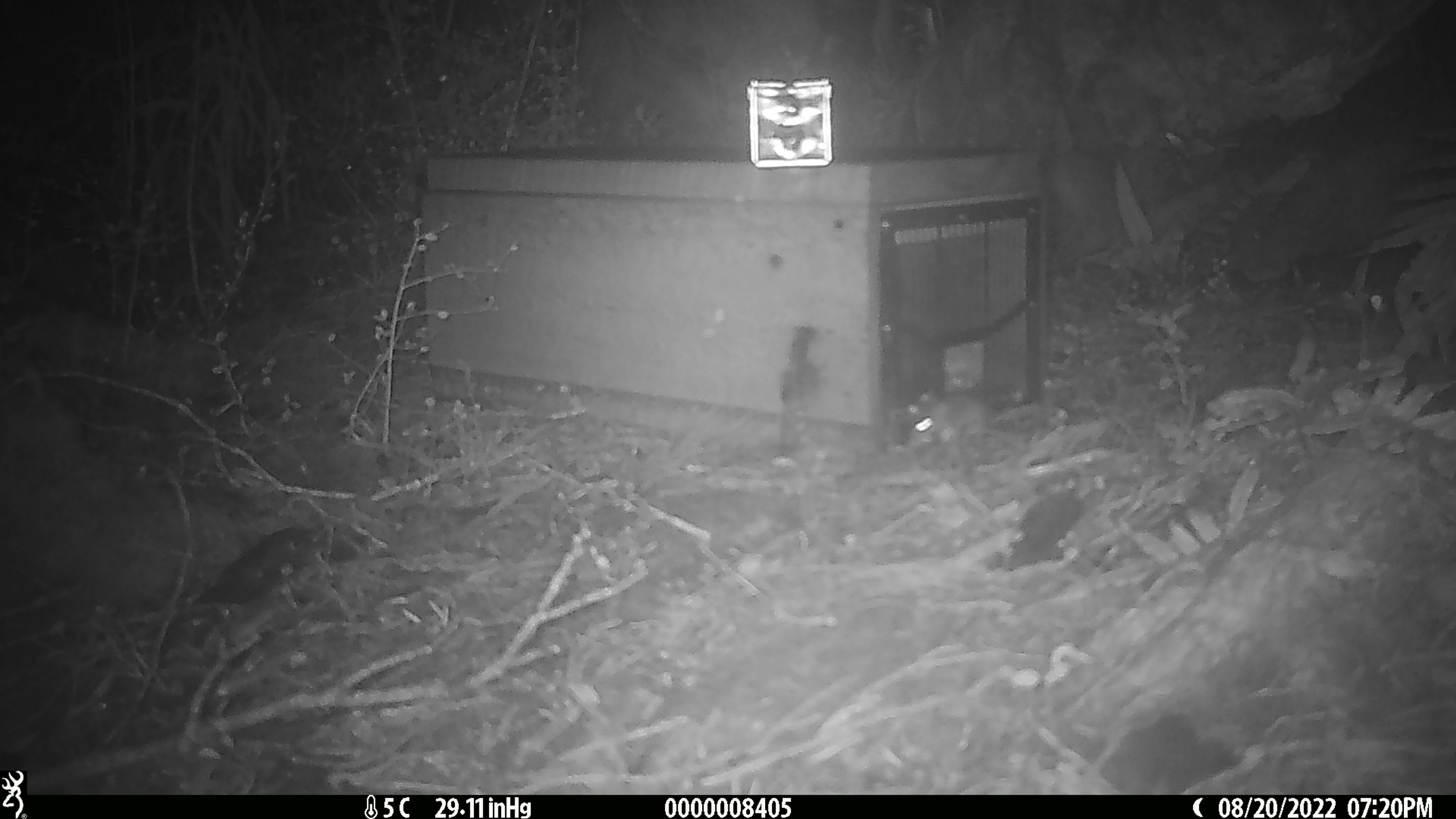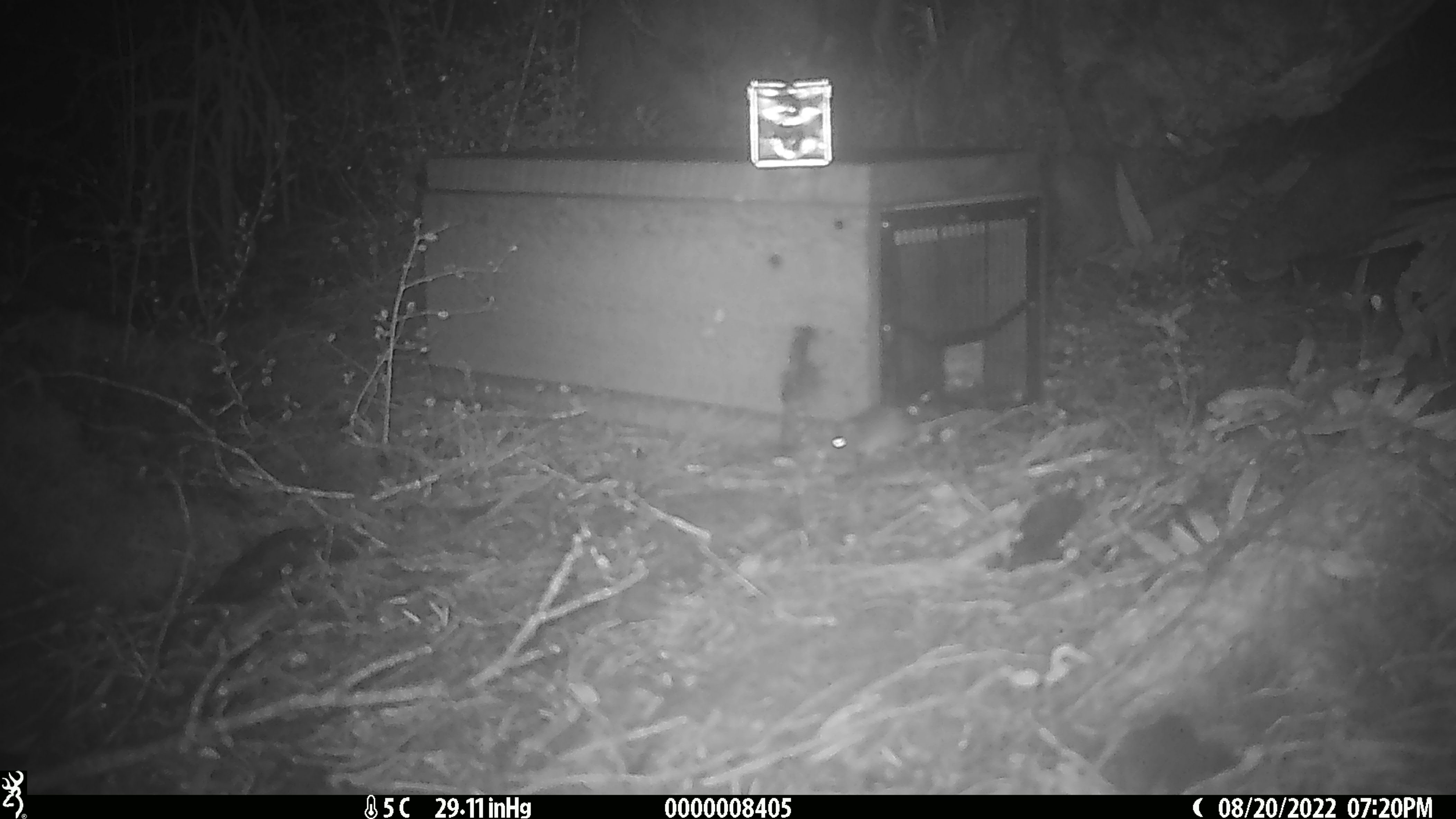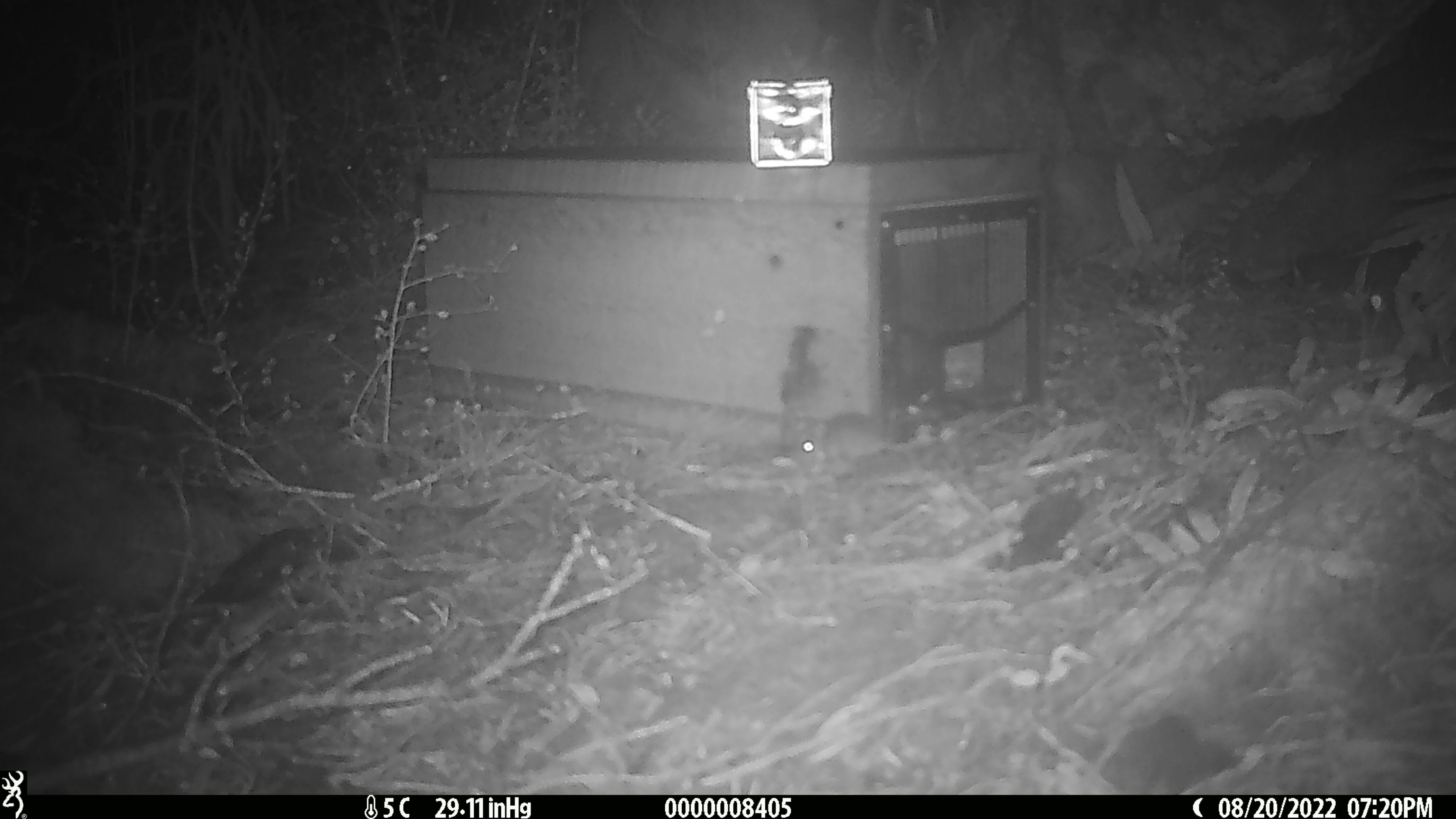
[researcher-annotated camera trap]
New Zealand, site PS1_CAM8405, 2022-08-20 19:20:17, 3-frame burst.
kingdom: Animalia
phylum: Chordata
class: Mammalia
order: Rodentia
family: Muridae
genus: Mus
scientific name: Mus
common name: mouse